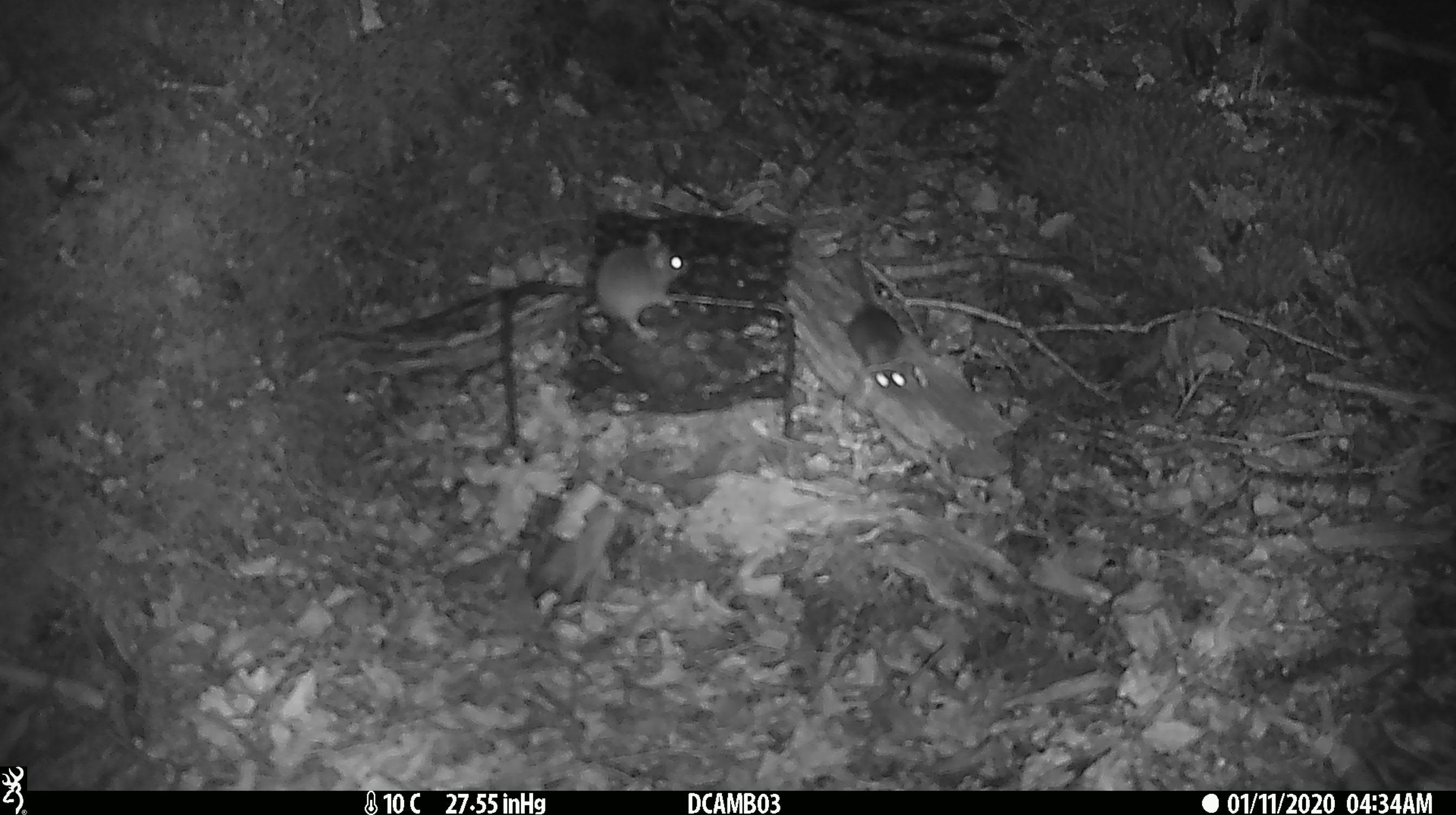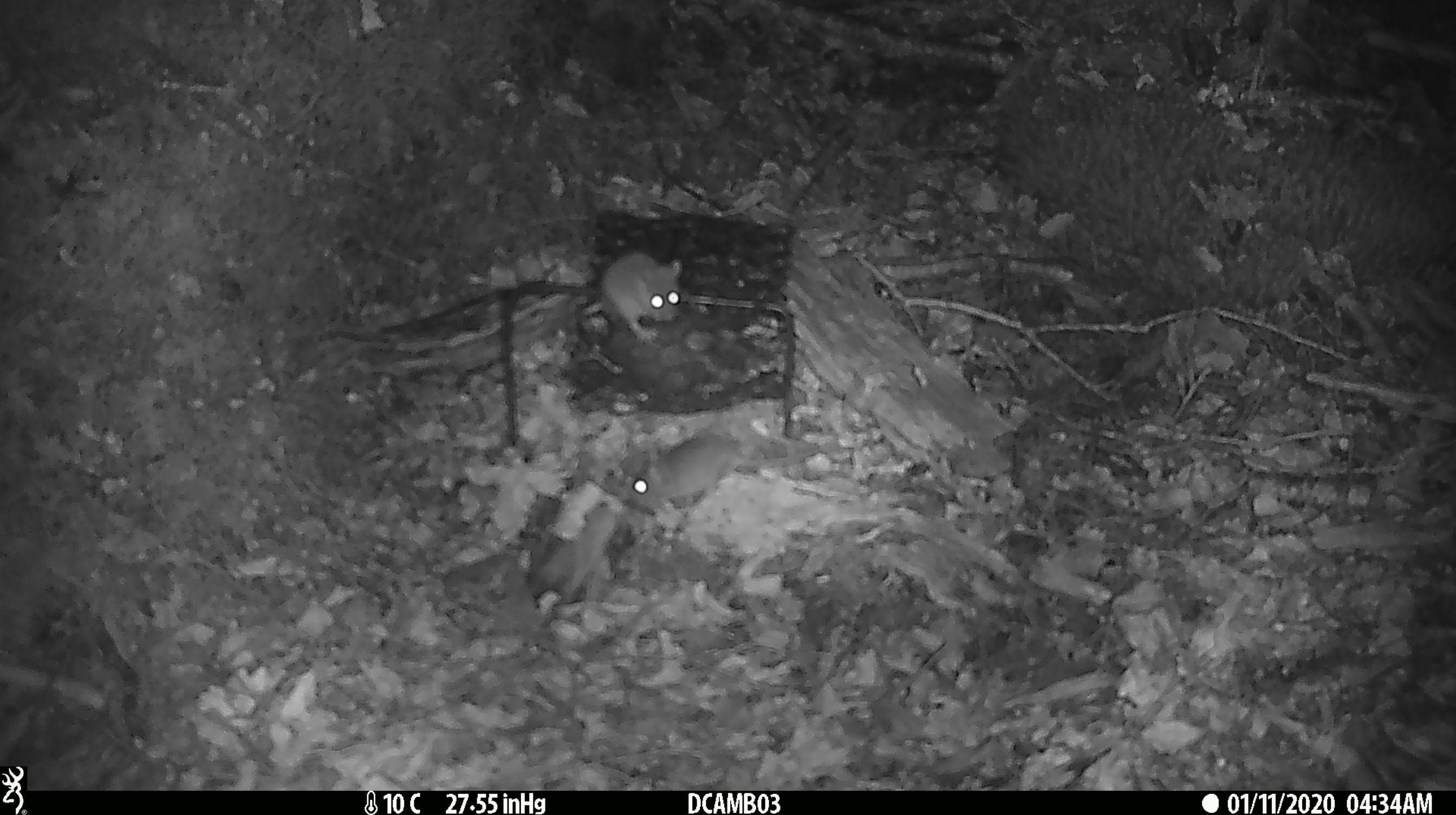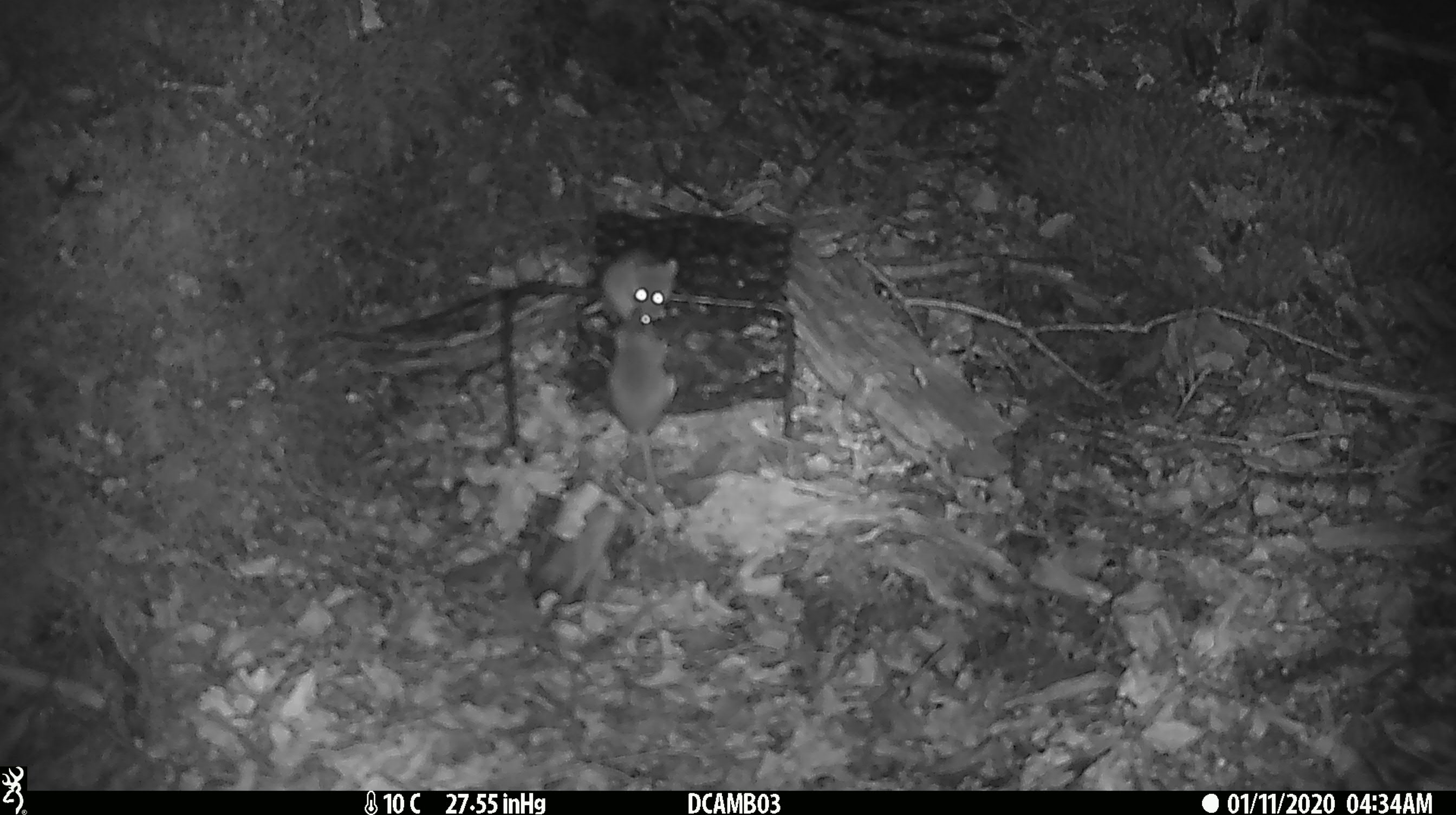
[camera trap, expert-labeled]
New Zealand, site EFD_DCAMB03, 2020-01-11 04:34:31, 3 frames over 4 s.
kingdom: Animalia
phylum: Chordata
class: Mammalia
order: Rodentia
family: Muridae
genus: Mus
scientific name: Mus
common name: mouse